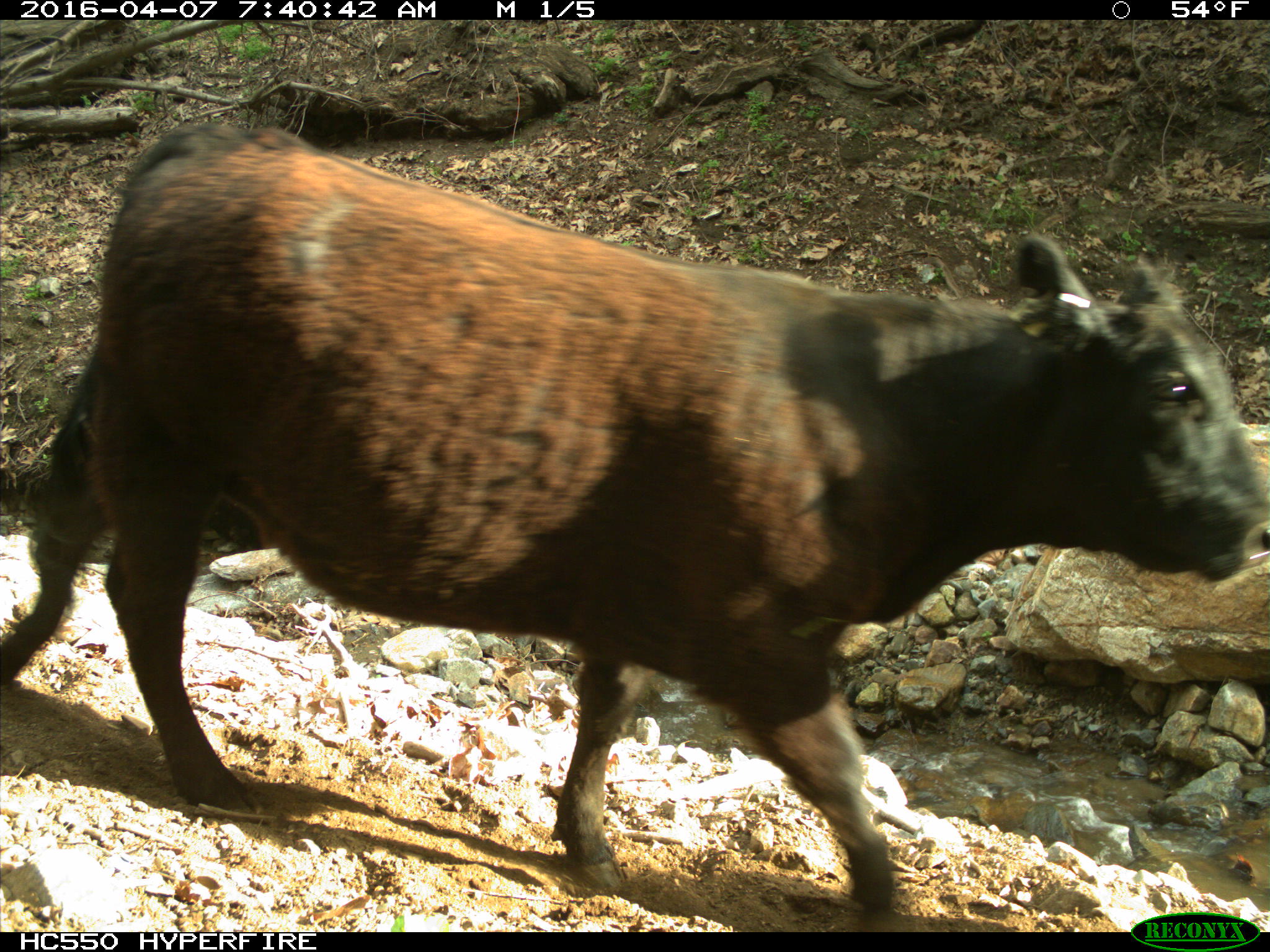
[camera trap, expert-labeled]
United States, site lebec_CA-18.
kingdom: Animalia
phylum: Chordata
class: Mammalia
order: Artiodactyla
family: Bovidae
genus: Bos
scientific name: Bos taurus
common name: domestic cow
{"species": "Bos taurus (domestic cow)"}